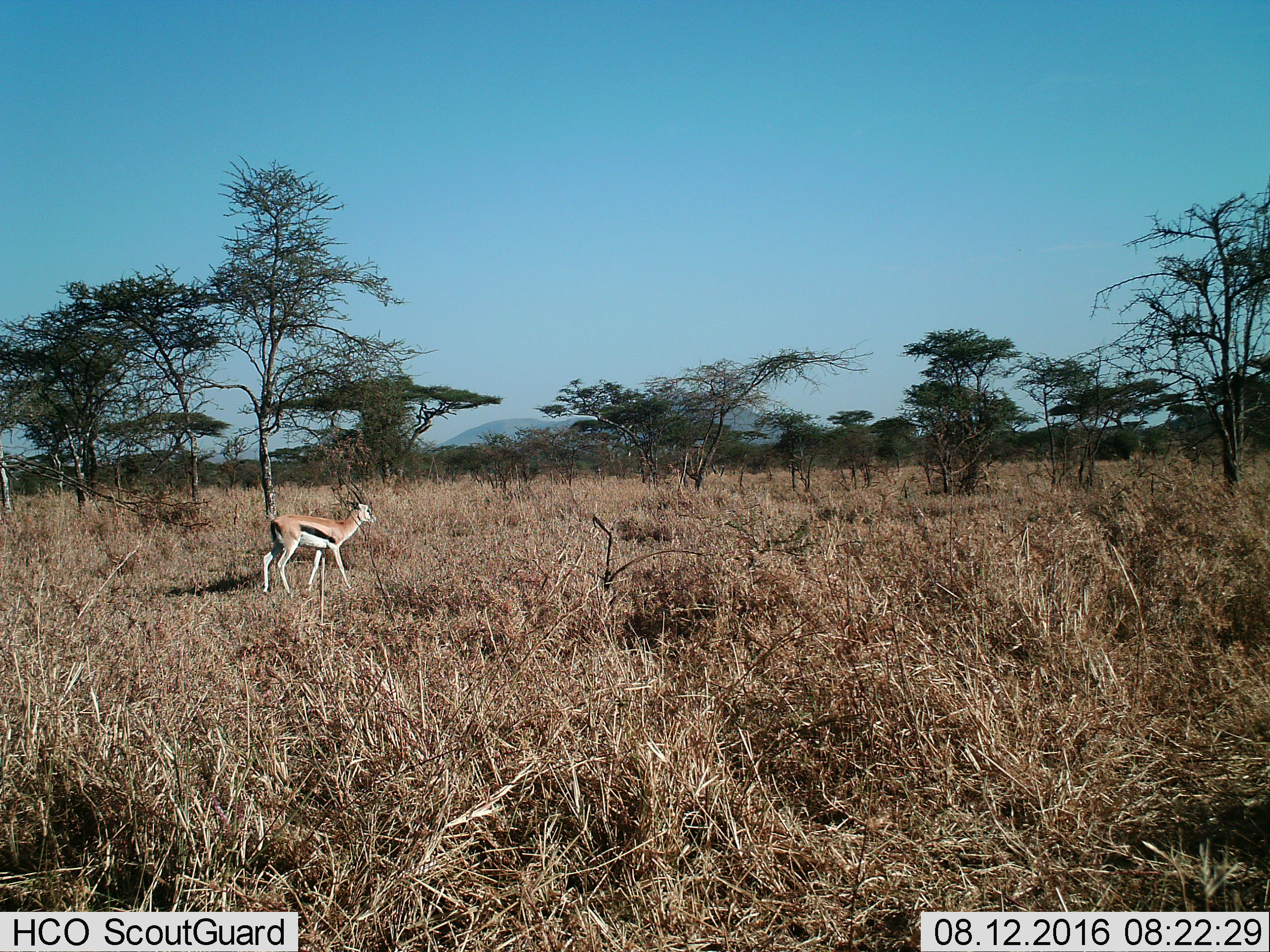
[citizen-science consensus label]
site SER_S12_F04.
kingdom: Animalia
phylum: Chordata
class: Mammalia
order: Artiodactyla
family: Bovidae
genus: Eudorcas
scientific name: Eudorcas thomsonii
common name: thomson's gazelle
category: gazellethomsons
Gazellethomsons (thomson's gazelle) (Eudorcas thomsonii), count 1. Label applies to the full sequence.